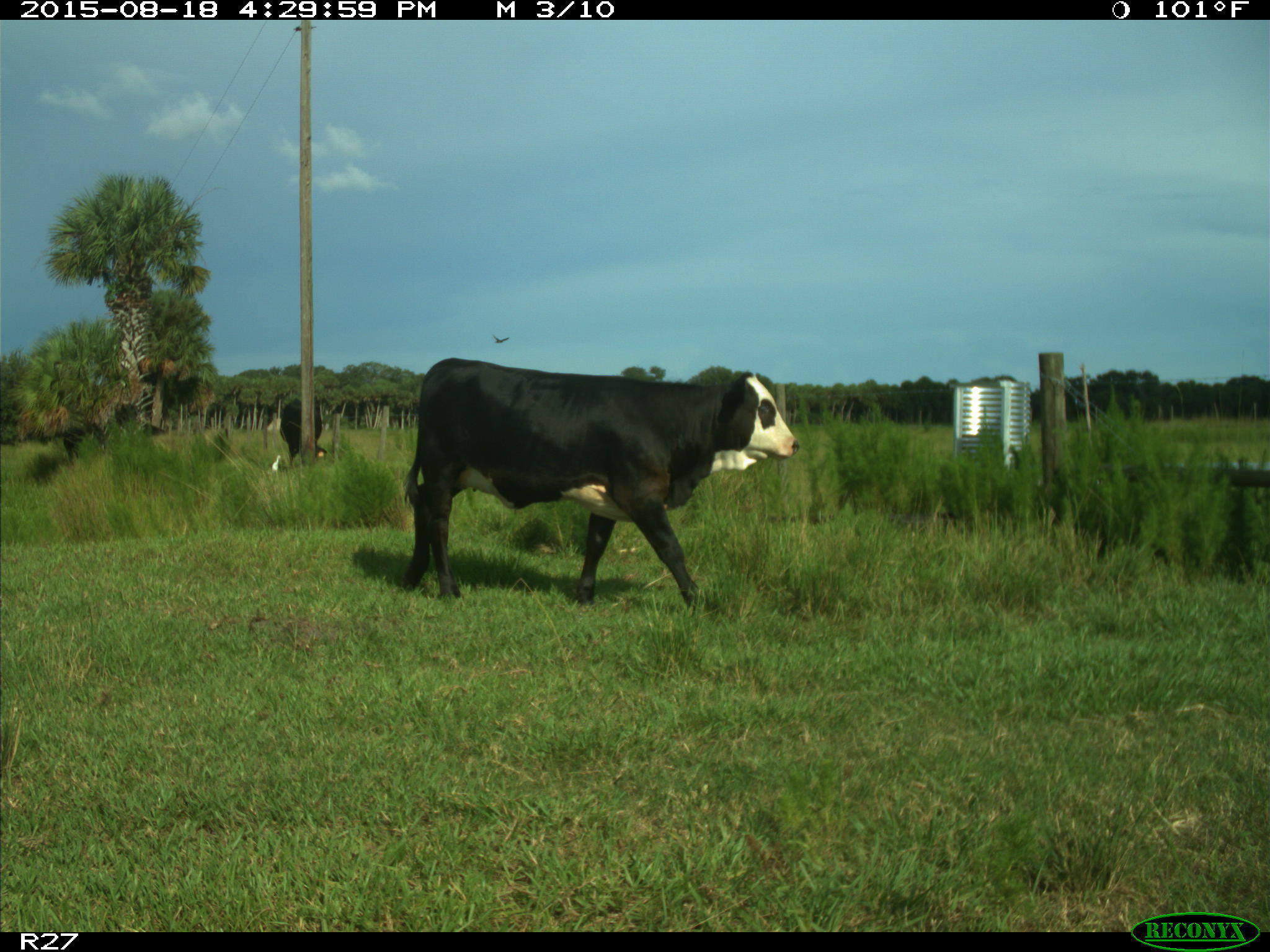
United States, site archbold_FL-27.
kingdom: Animalia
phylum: Chordata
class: Mammalia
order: Artiodactyla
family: Bovidae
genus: Bos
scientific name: Bos taurus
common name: domestic cow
Bos taurus (domestic cow).